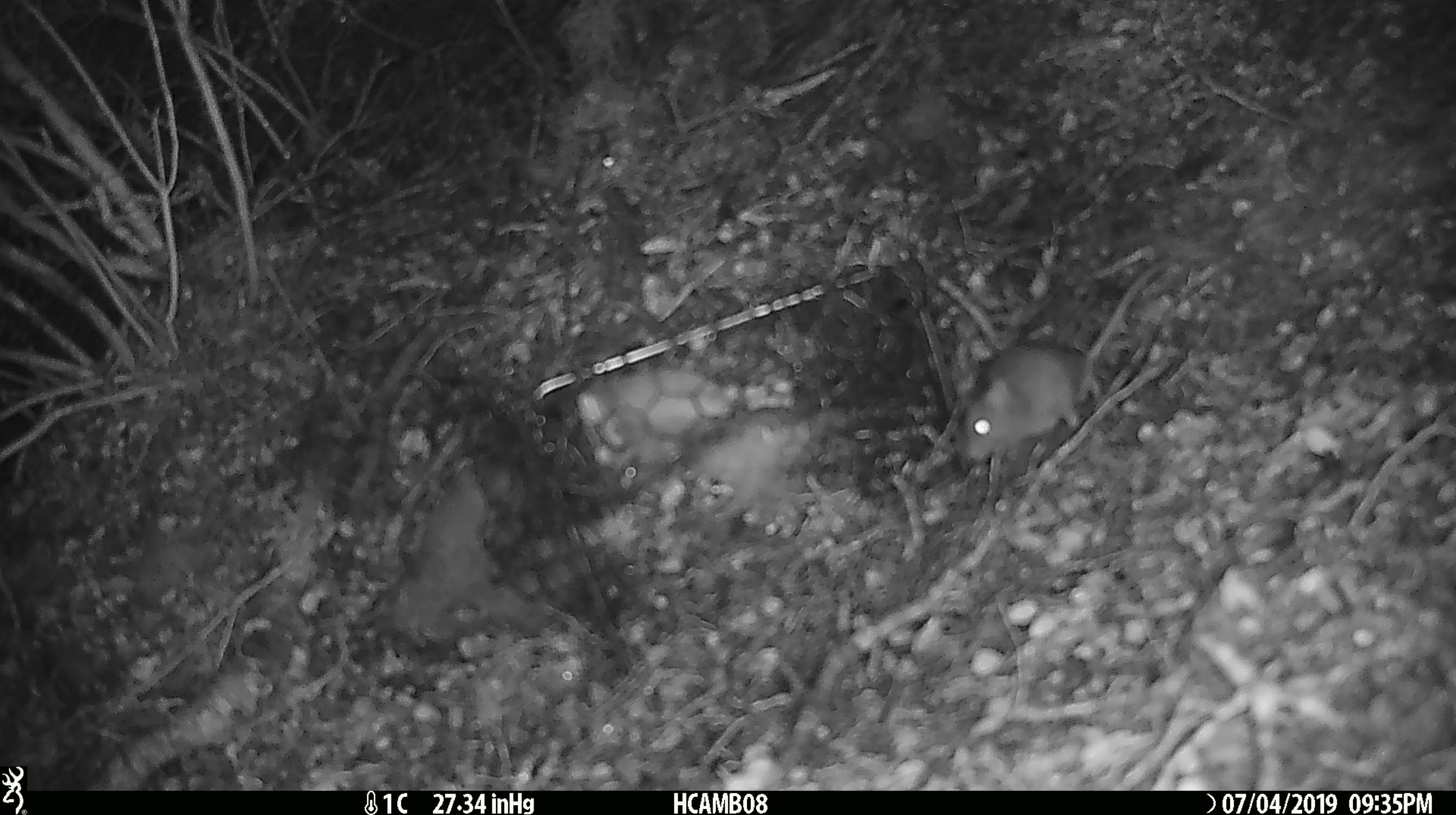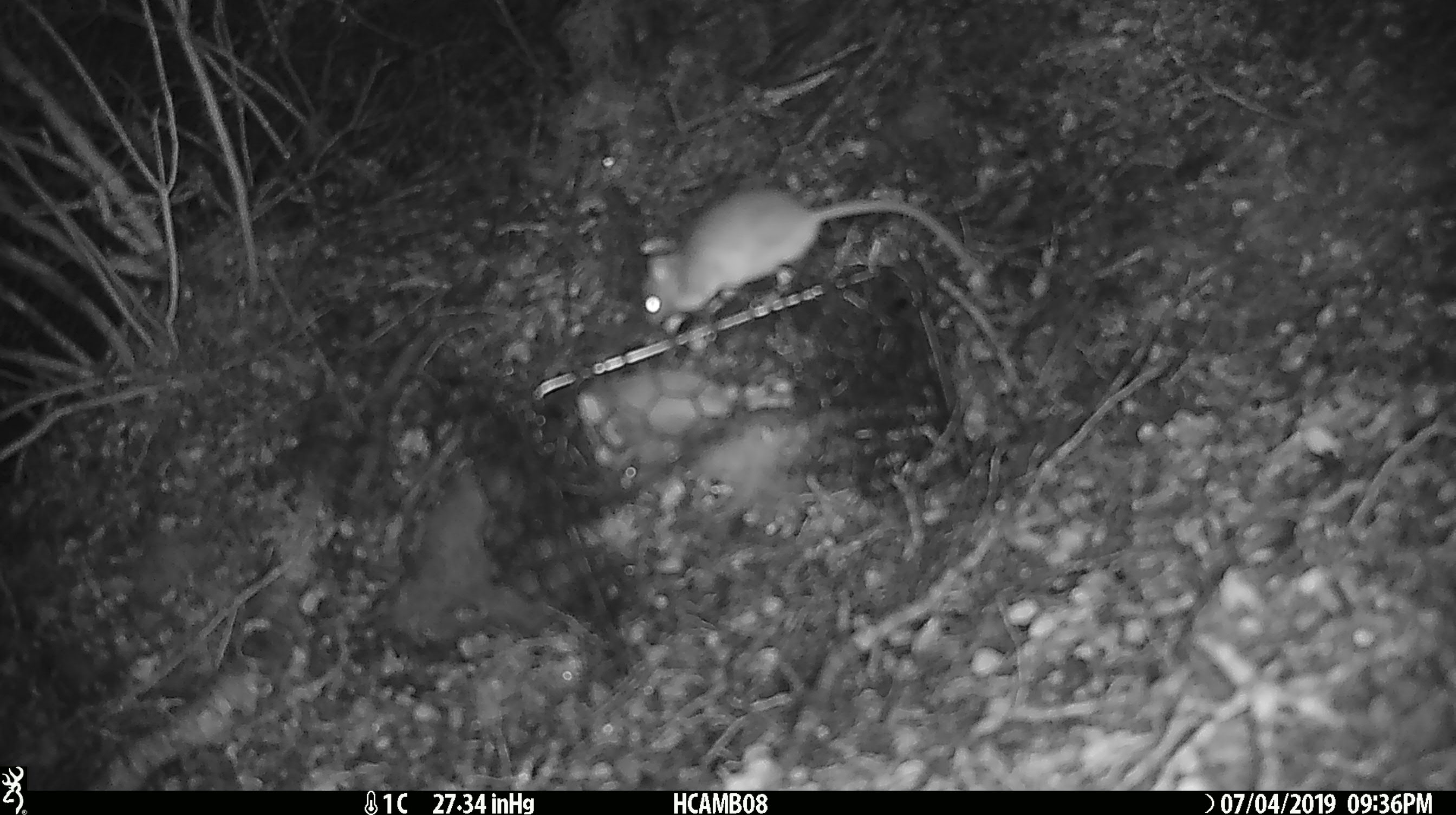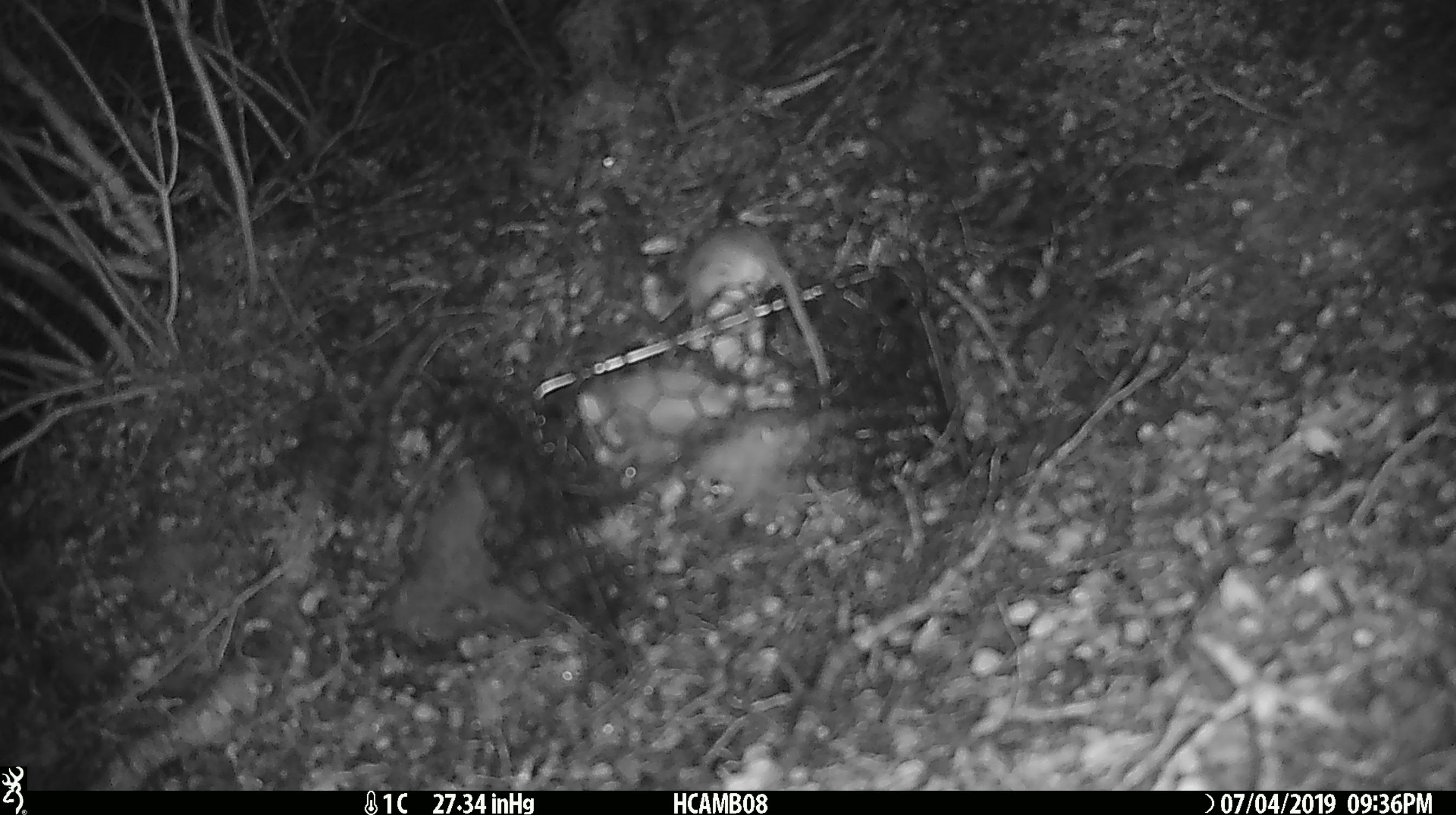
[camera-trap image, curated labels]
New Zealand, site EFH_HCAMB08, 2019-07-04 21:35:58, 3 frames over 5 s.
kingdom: Animalia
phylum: Chordata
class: Mammalia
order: Rodentia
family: Muridae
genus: Mus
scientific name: Mus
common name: mouse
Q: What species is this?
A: Mouse (Mus).